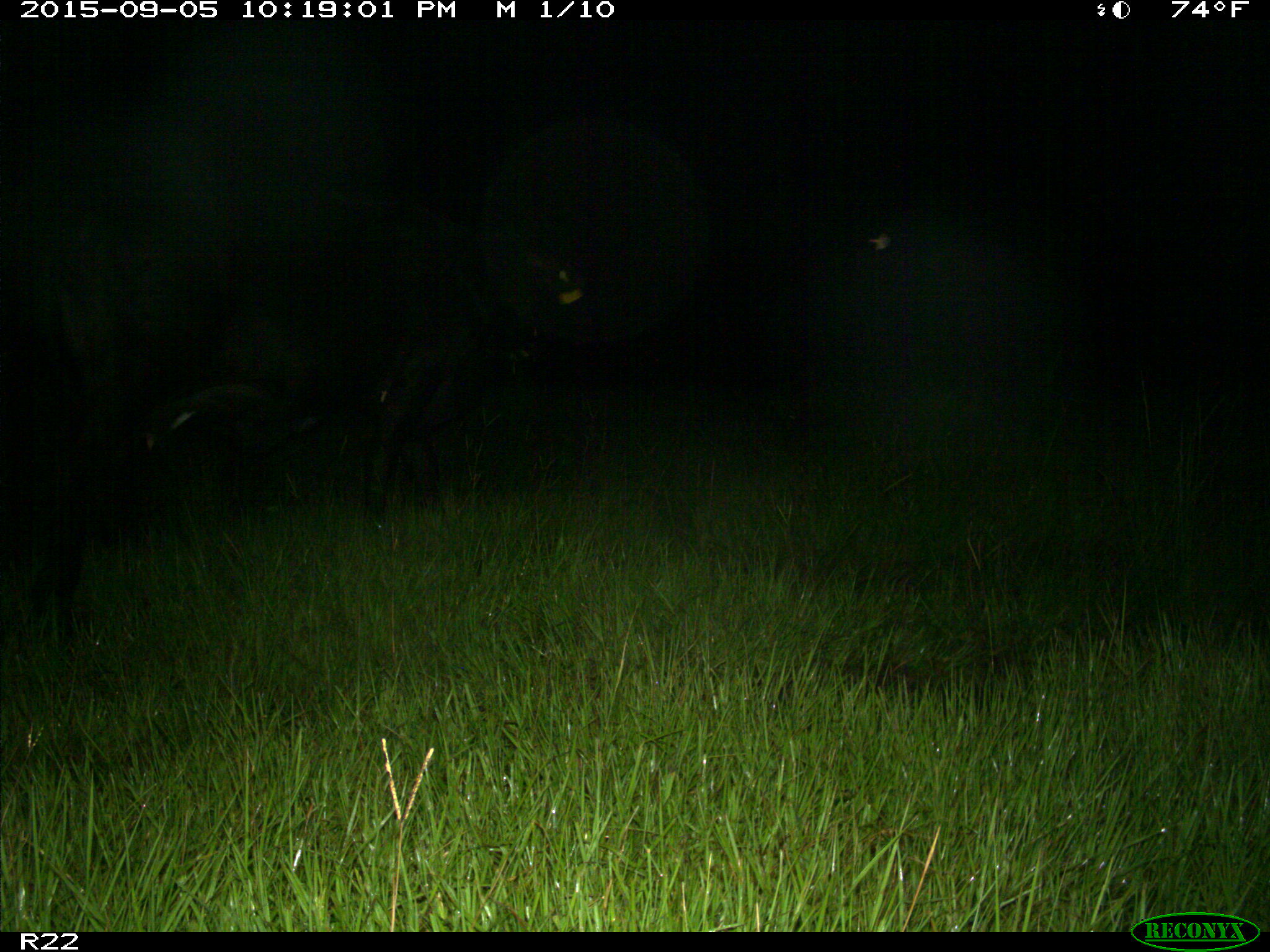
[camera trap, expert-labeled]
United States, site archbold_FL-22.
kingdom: Animalia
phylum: Chordata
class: Mammalia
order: Artiodactyla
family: Bovidae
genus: Bos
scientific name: Bos taurus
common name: domestic cow